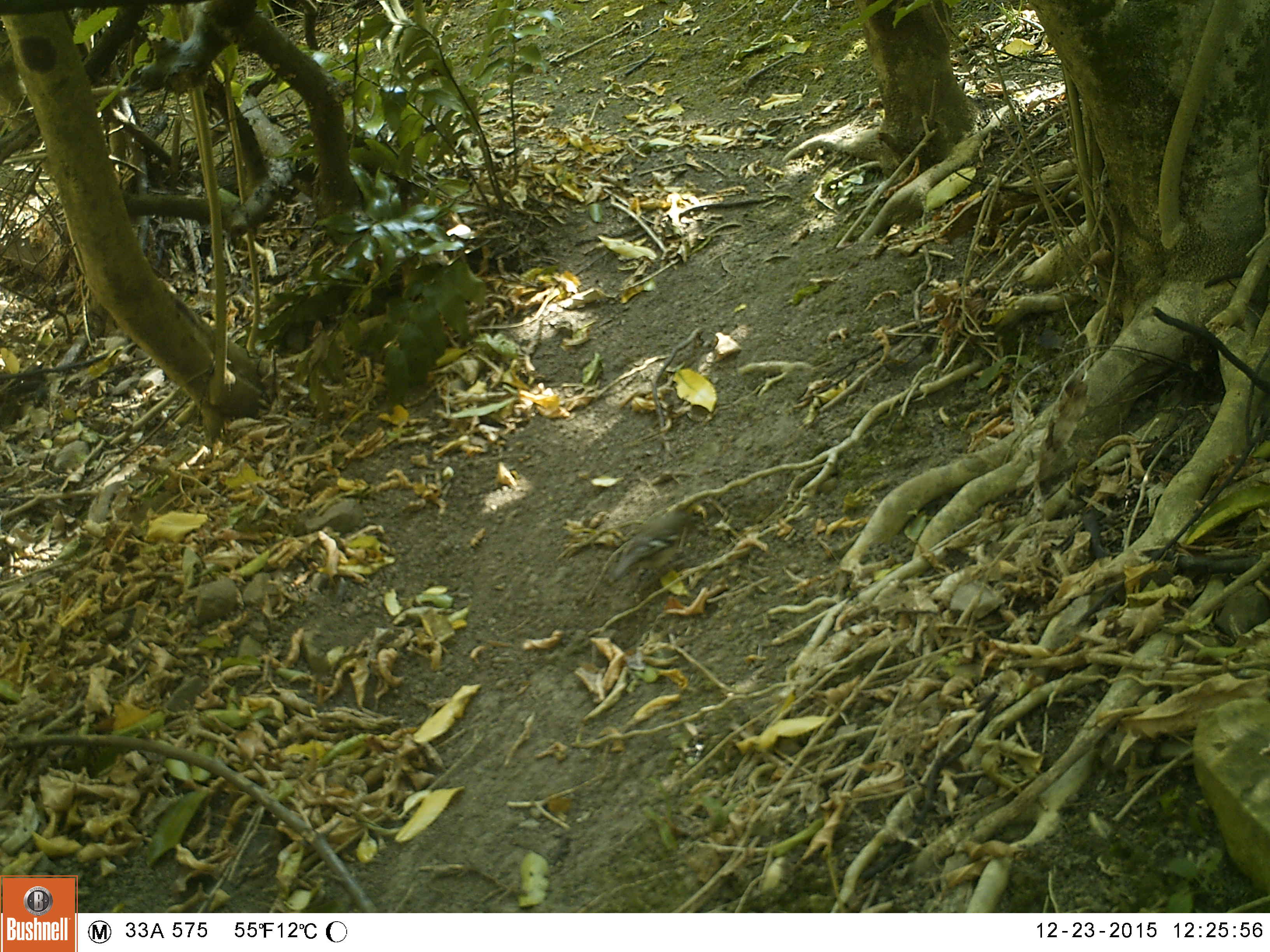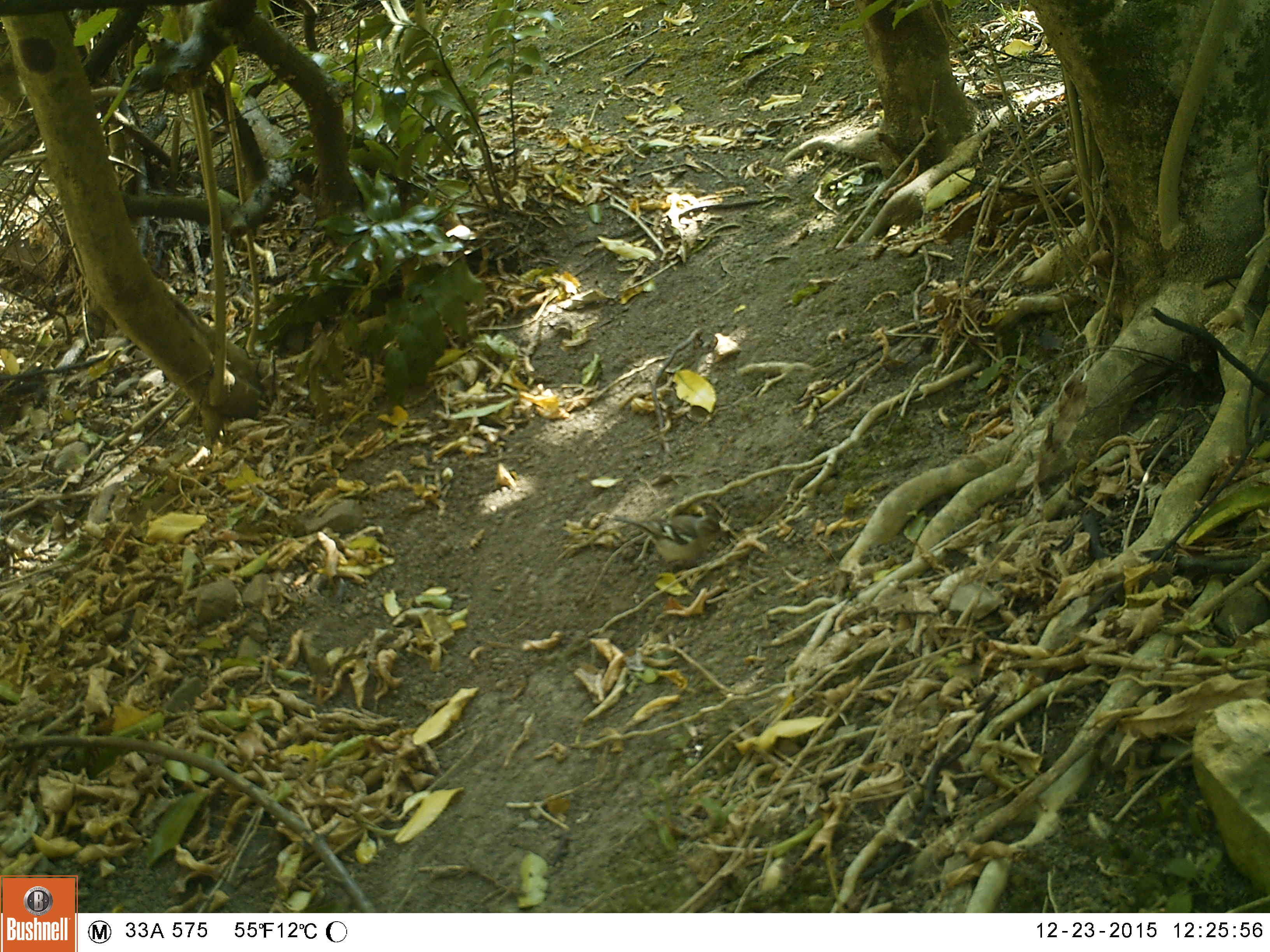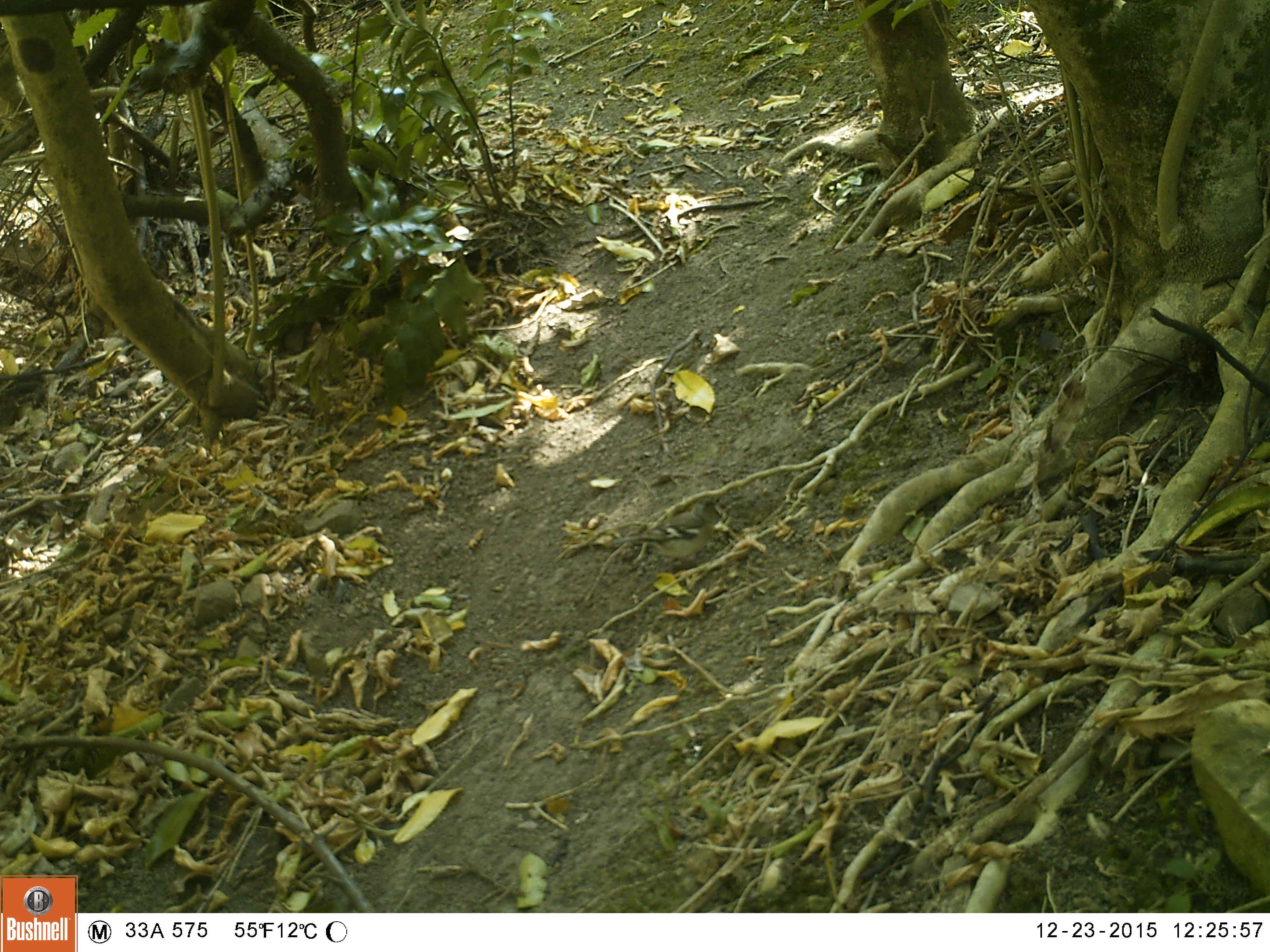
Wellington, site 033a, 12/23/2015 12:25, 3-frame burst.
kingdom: Animalia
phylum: Chordata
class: Aves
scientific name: Aves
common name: bird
Bird (Aves).